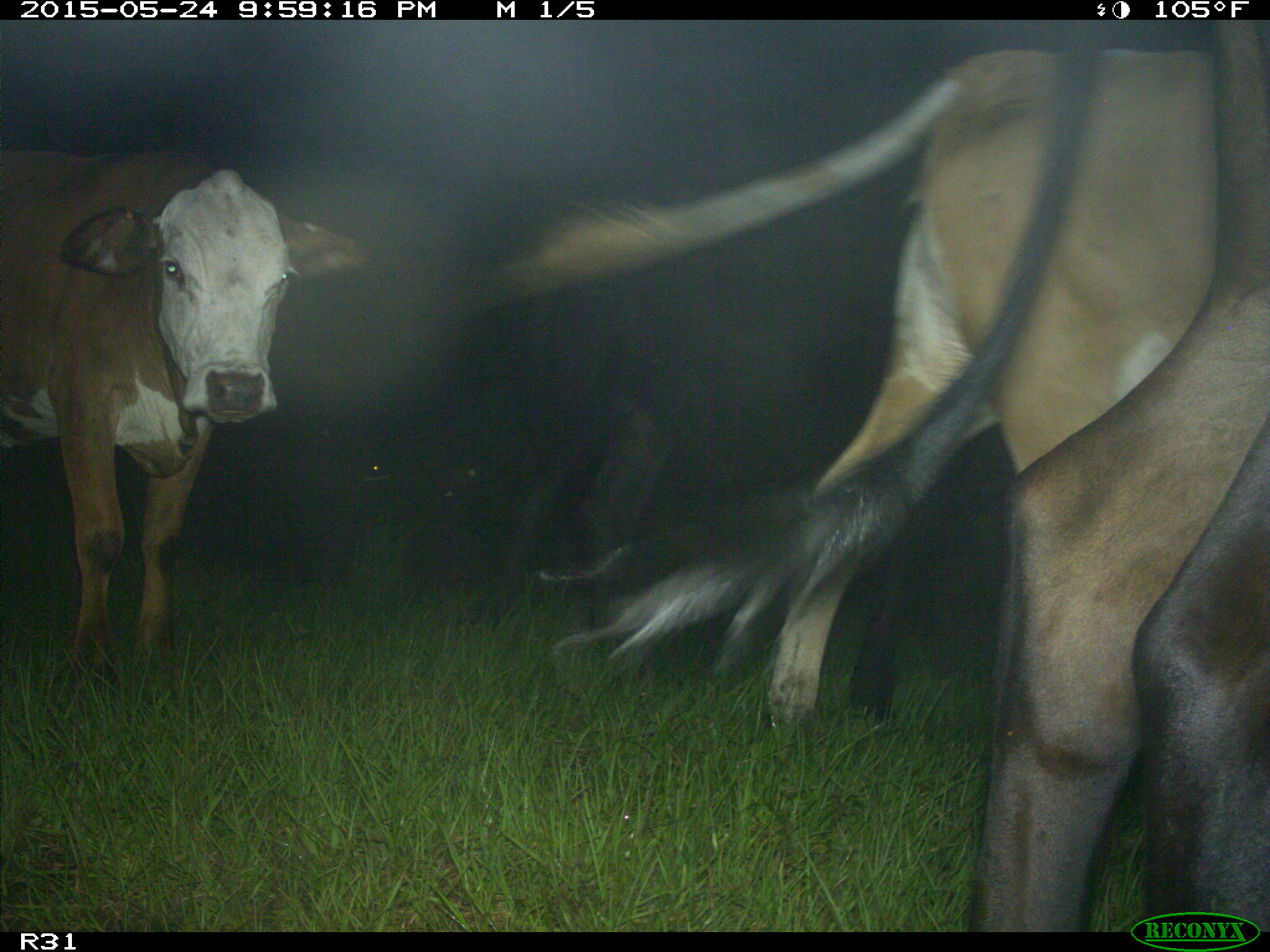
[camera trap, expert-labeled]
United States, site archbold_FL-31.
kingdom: Animalia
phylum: Chordata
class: Mammalia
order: Artiodactyla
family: Bovidae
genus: Bos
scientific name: Bos taurus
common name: domestic cow